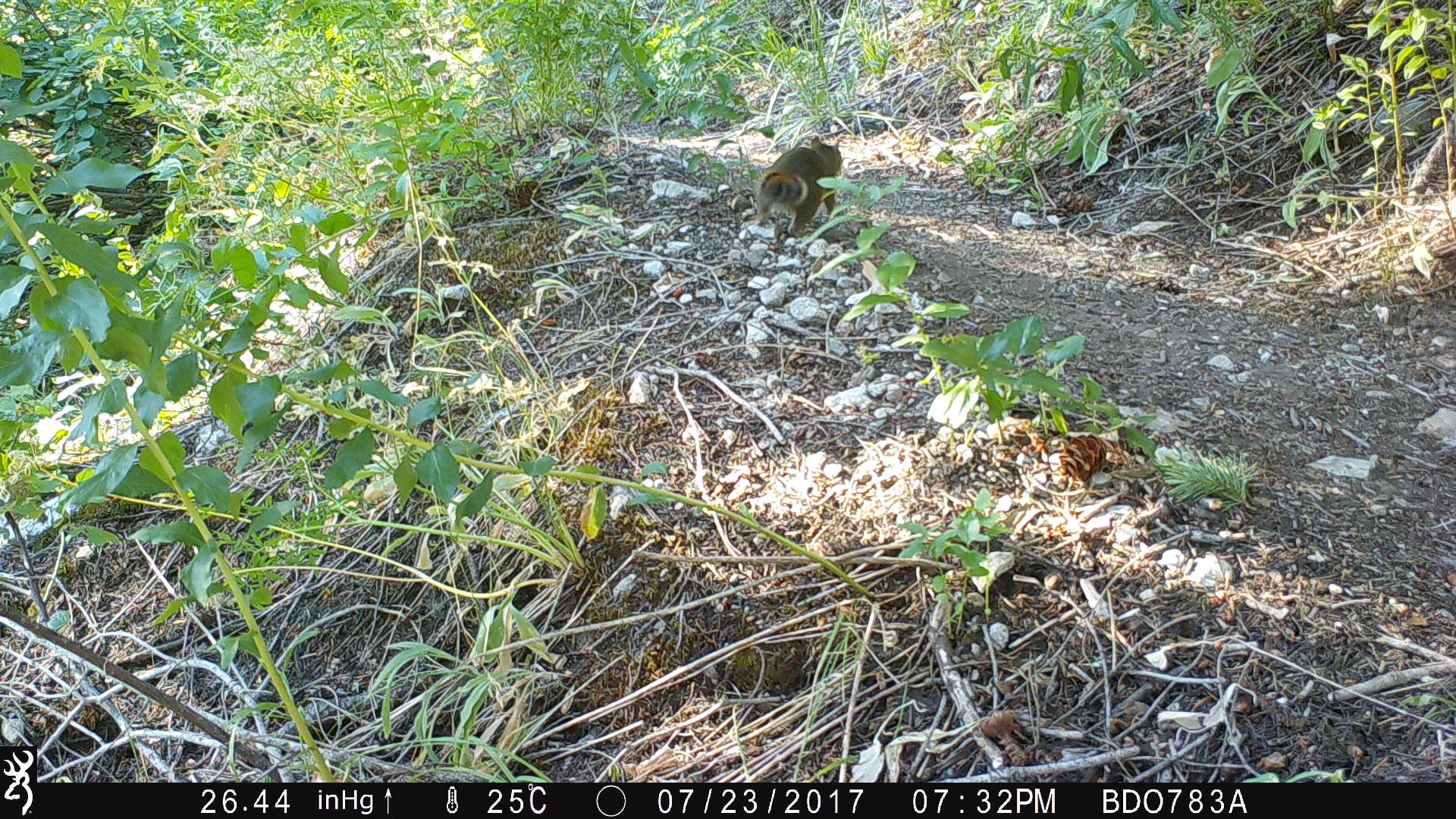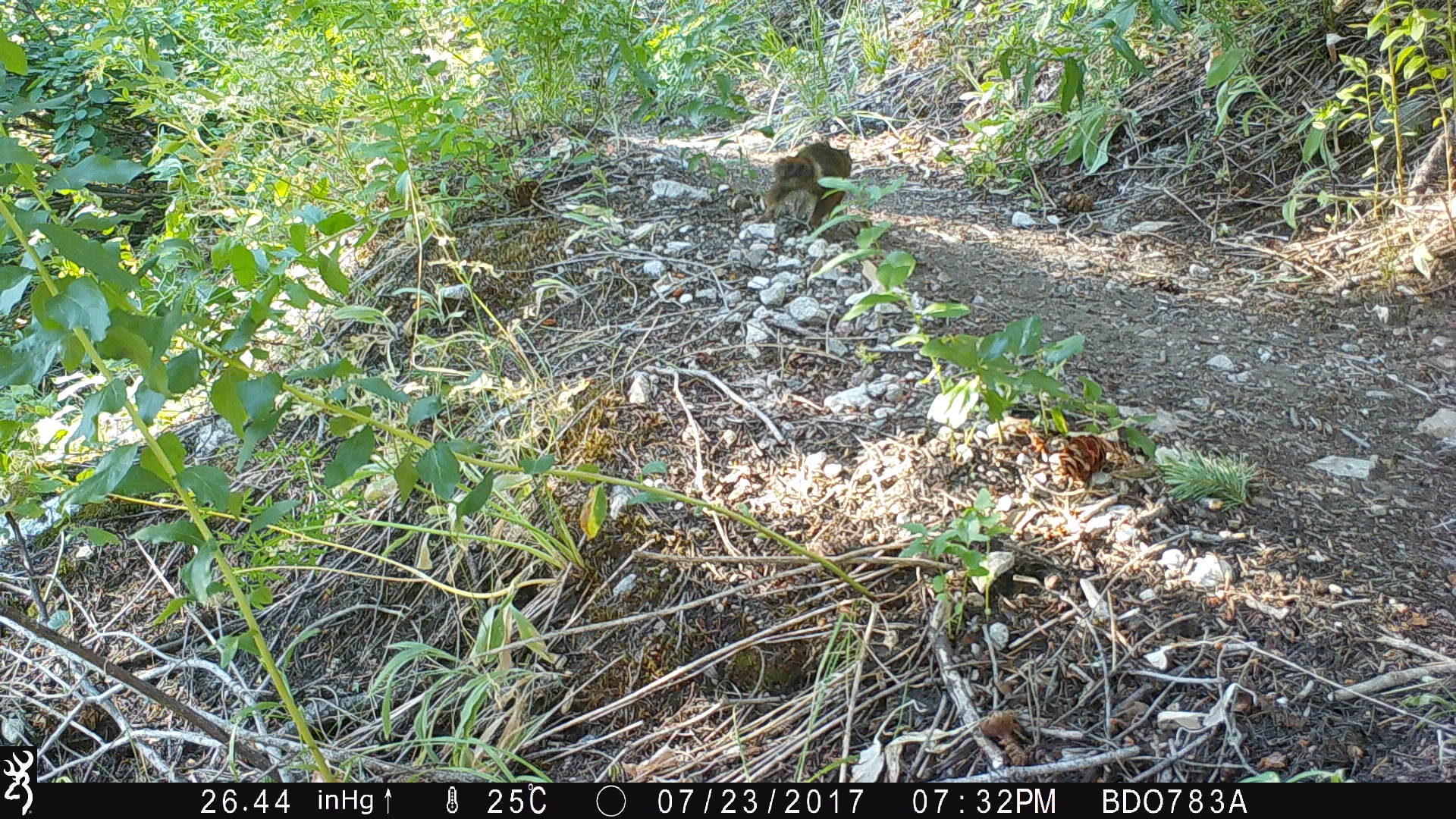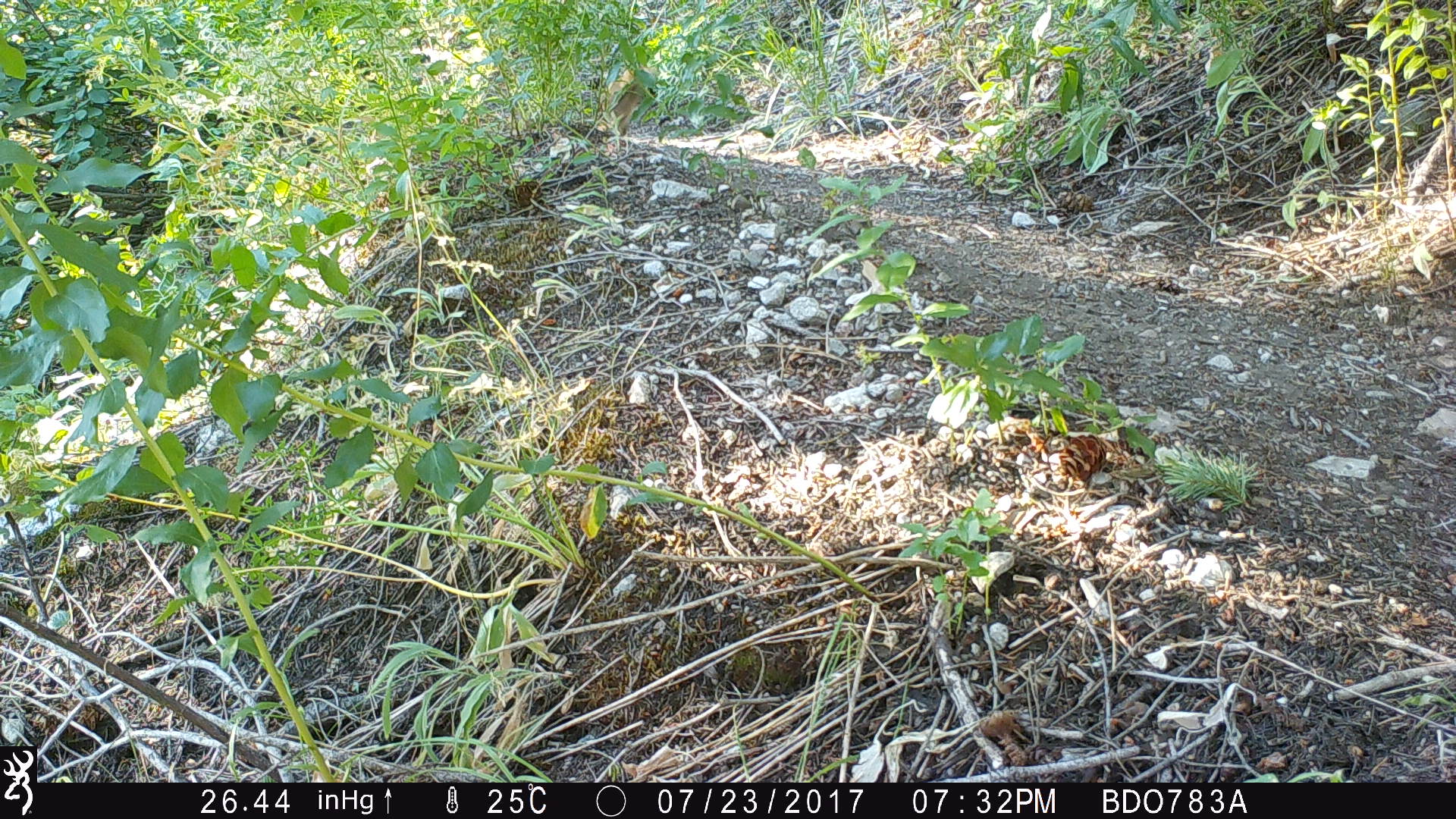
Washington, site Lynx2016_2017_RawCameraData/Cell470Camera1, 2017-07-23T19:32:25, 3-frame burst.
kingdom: Animalia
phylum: Chordata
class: Mammalia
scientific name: Mammalia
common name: small mammal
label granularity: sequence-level